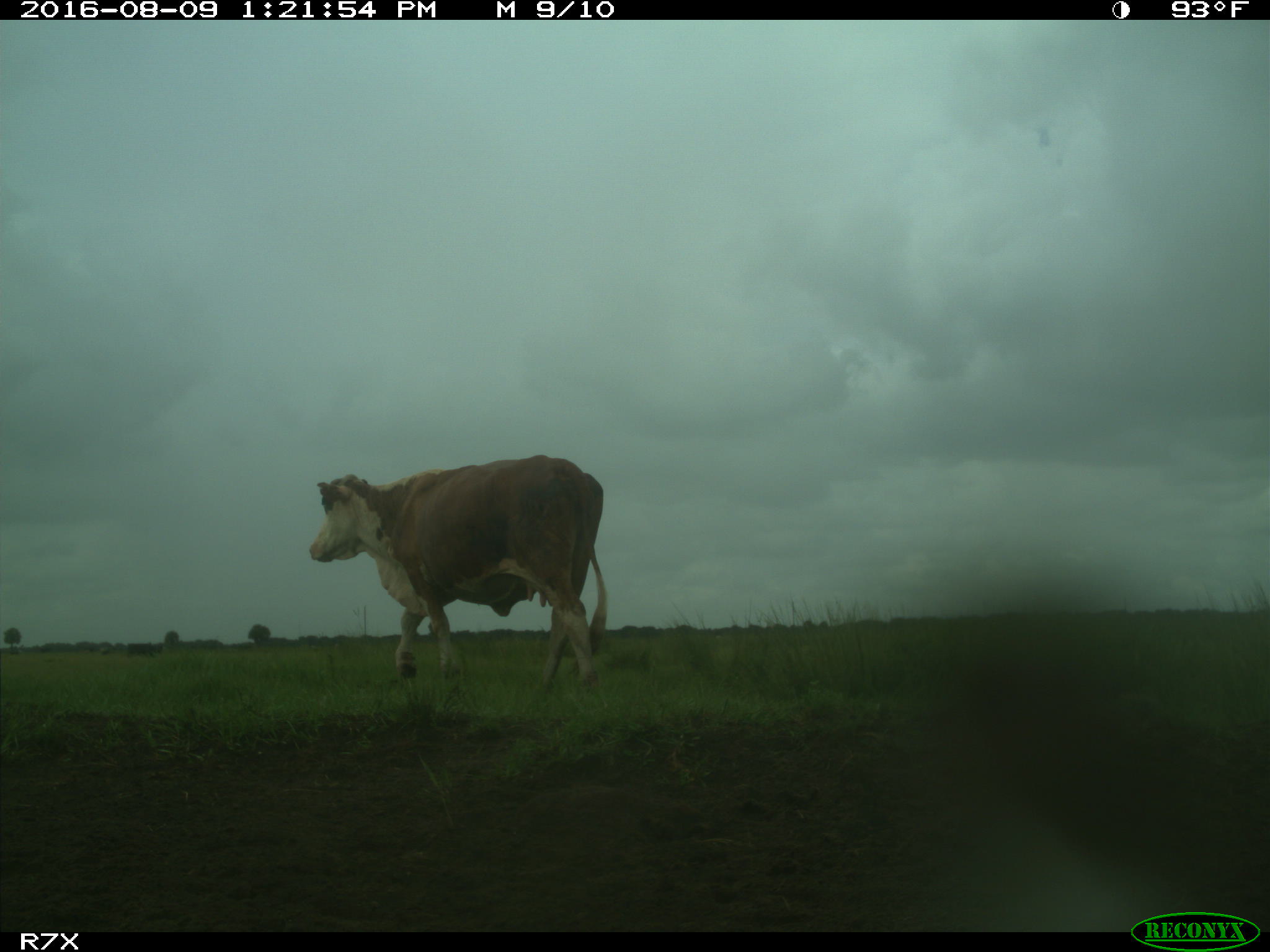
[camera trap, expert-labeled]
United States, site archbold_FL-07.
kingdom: Animalia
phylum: Chordata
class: Mammalia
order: Artiodactyla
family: Bovidae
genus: Bos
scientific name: Bos taurus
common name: domestic cow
Bos taurus (domestic cow).